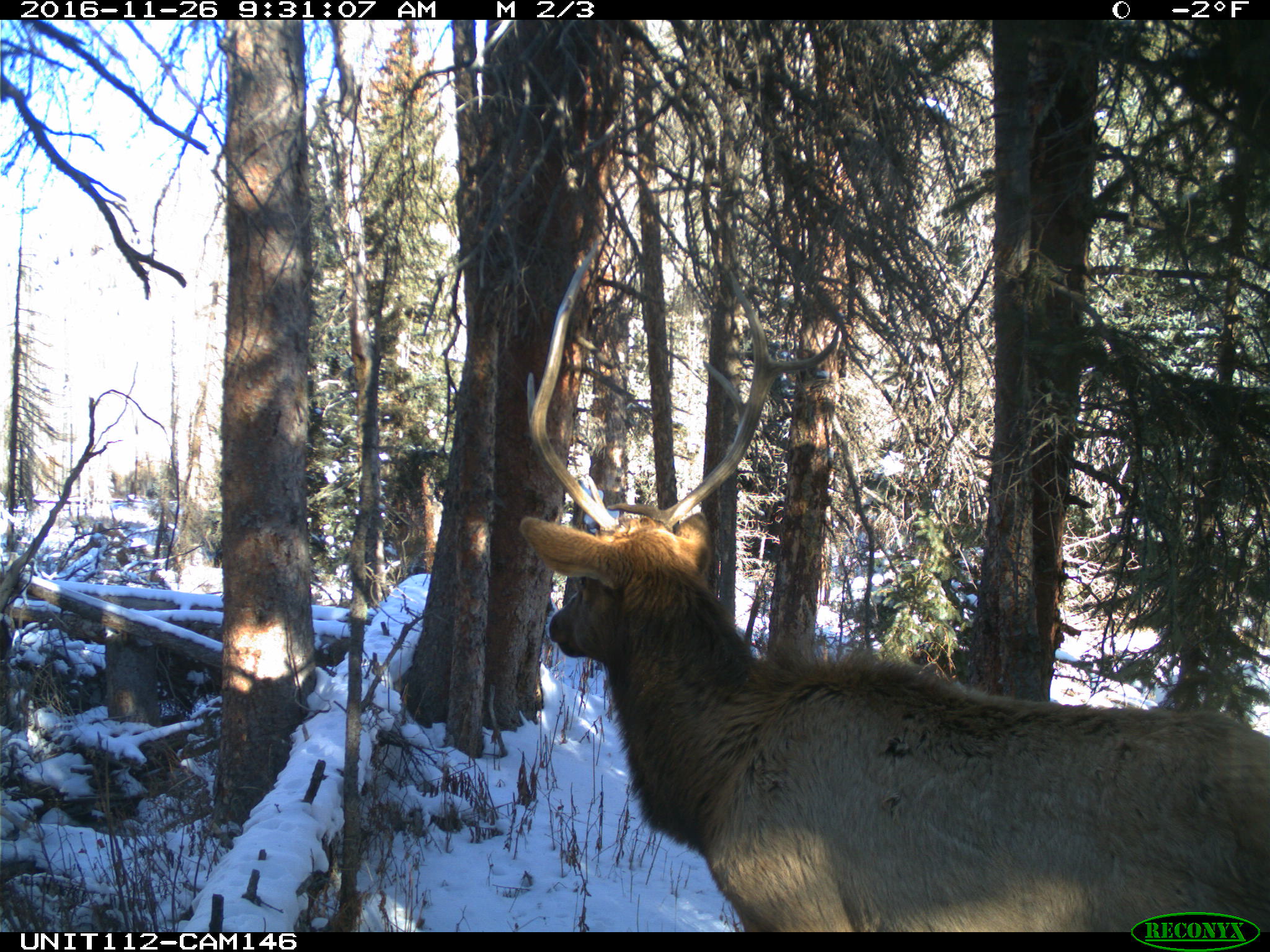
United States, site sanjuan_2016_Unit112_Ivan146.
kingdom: Animalia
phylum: Chordata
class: Mammalia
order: Artiodactyla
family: Cervidae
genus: Cervus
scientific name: Cervus elaphus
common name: red deer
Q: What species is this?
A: Cervus elaphus (red deer).